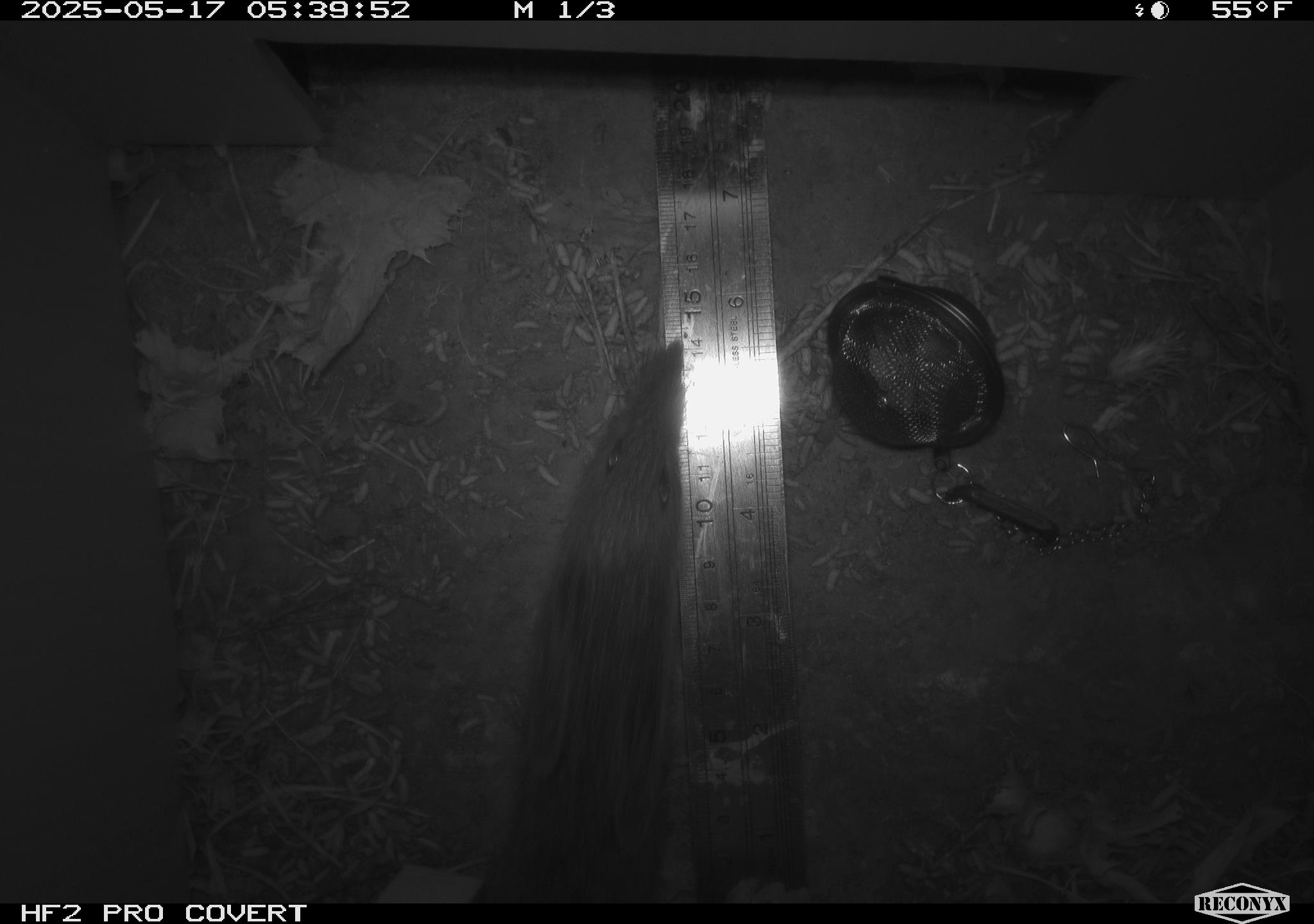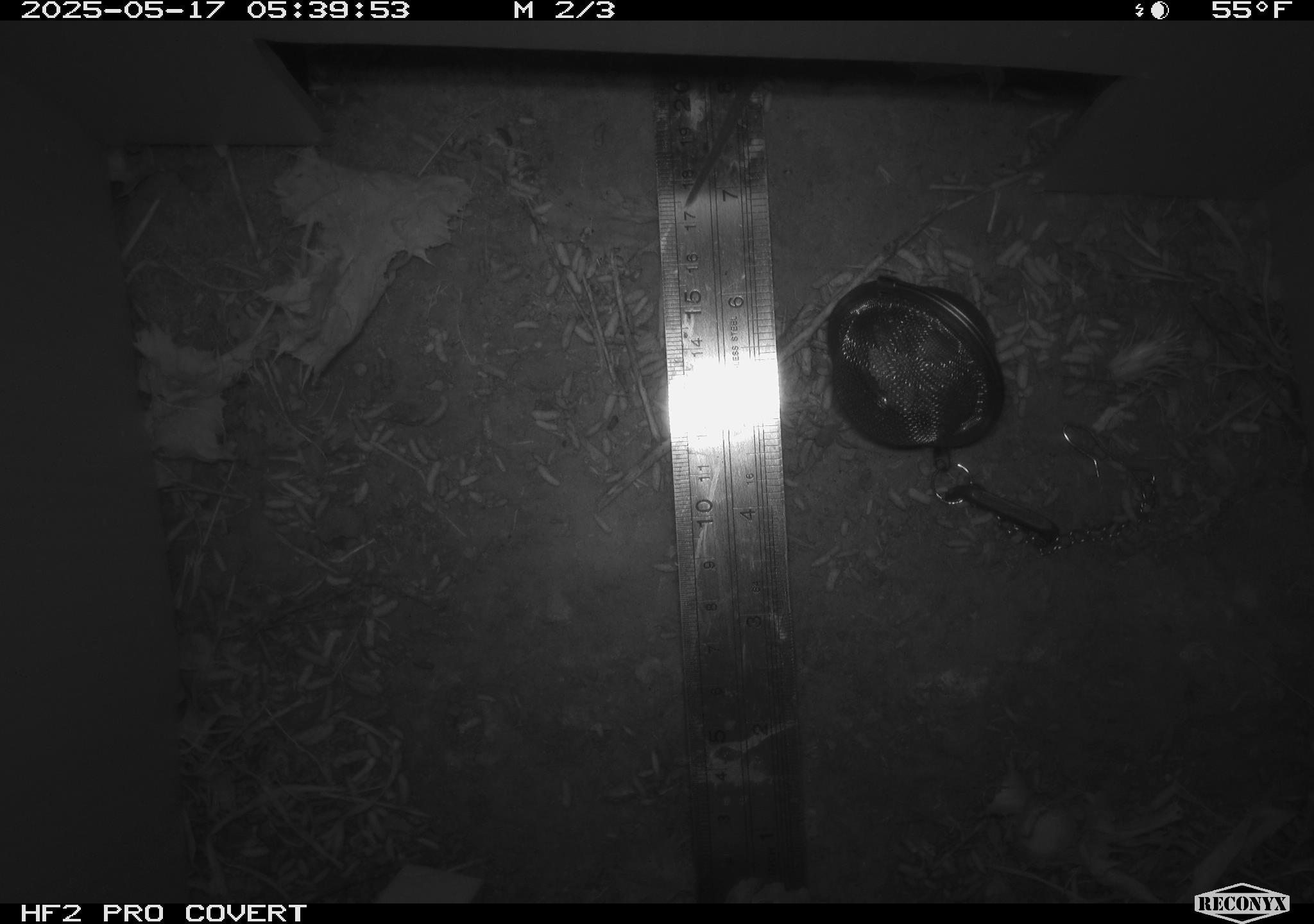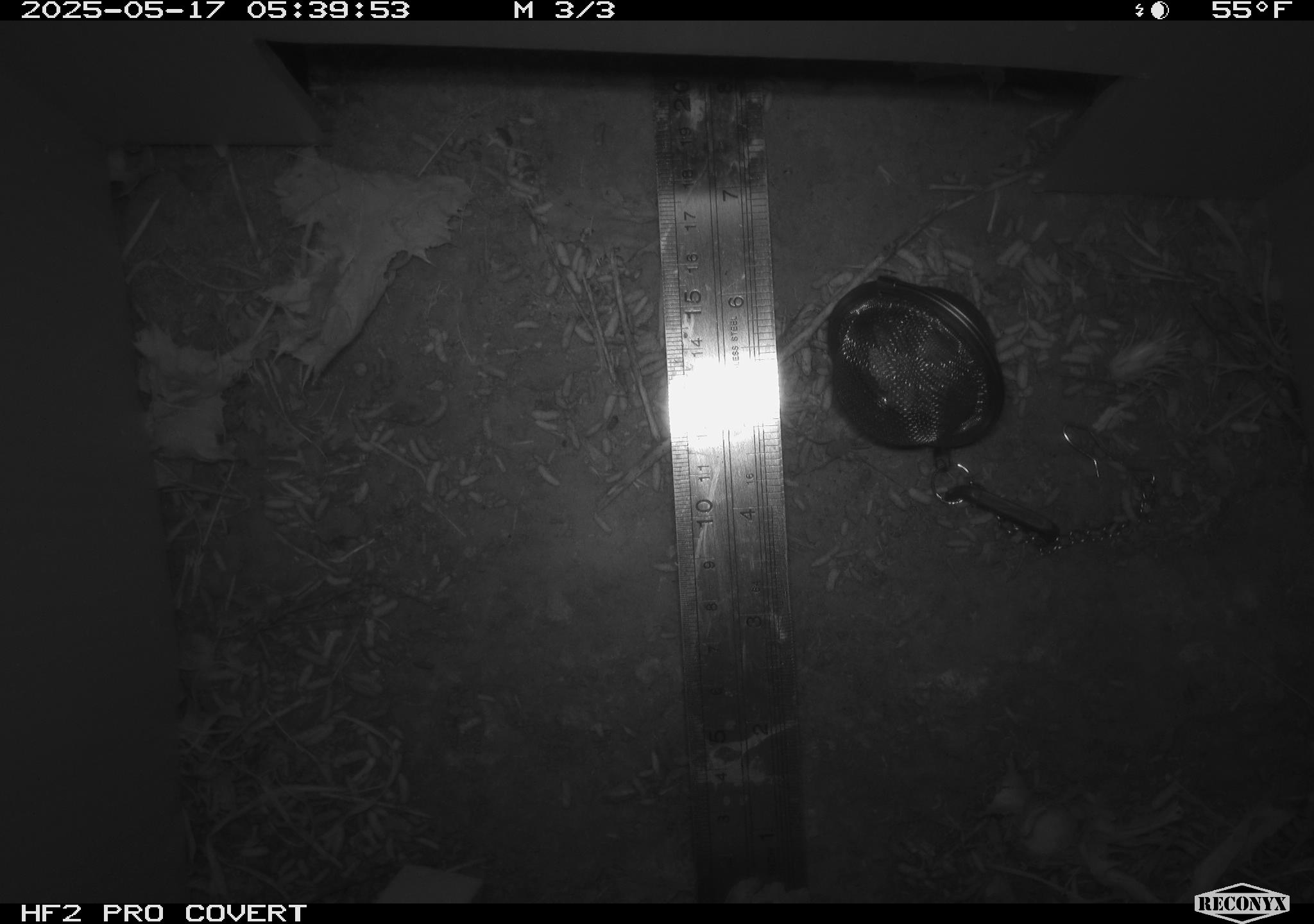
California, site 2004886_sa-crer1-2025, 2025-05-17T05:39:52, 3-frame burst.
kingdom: Animalia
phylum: Chordata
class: Mammalia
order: Rodentia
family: Cricetidae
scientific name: Arvicolinae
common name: voles, lemmings, and muskrats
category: arvicolinae subfamily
Arvicolinae subfamily (voles, lemmings, and muskrats) (Arvicolinae).